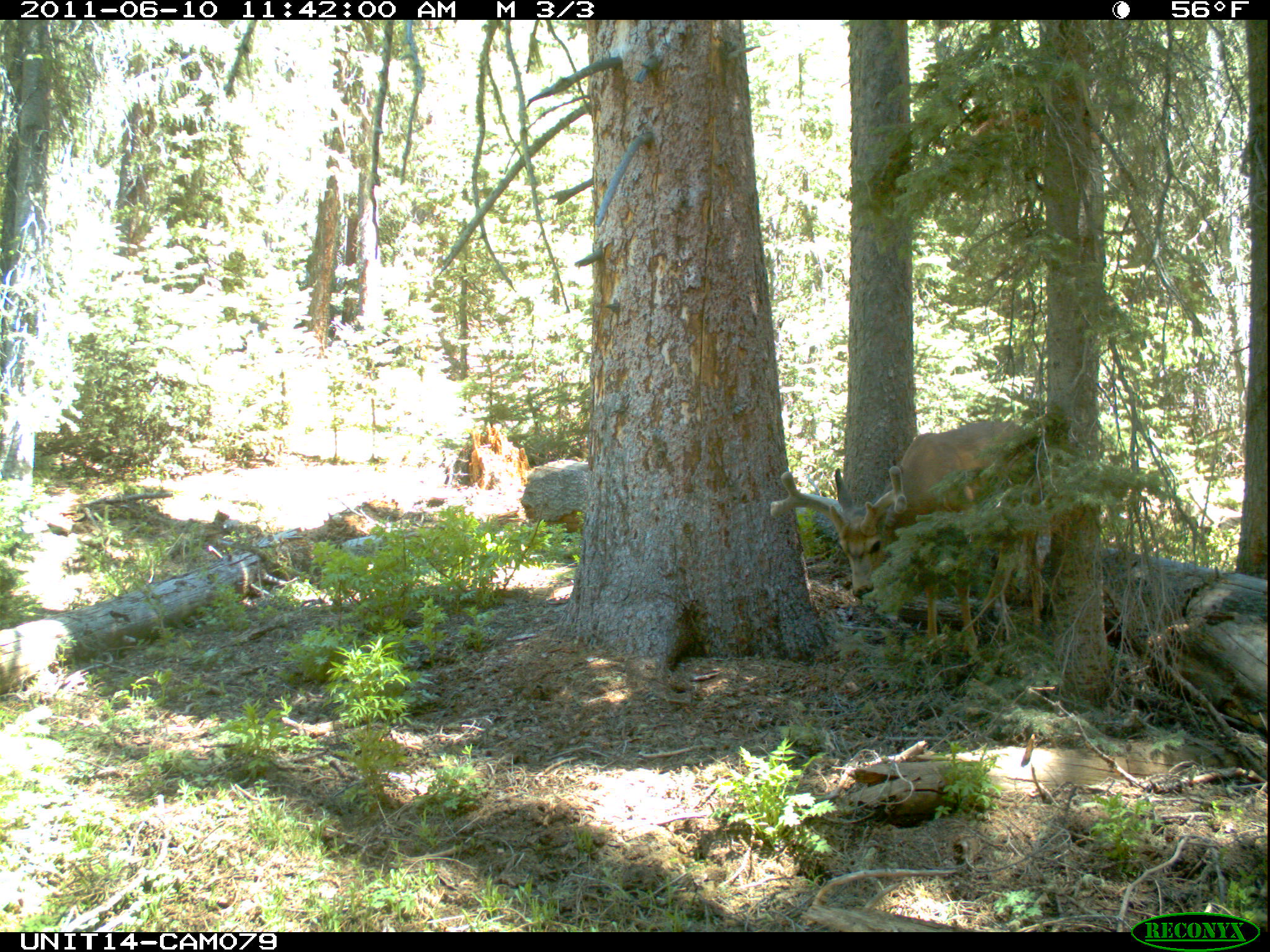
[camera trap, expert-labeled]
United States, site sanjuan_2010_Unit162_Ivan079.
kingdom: Animalia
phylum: Chordata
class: Mammalia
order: Artiodactyla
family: Cervidae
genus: Odocoileus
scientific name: Odocoileus hemionus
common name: mule deer